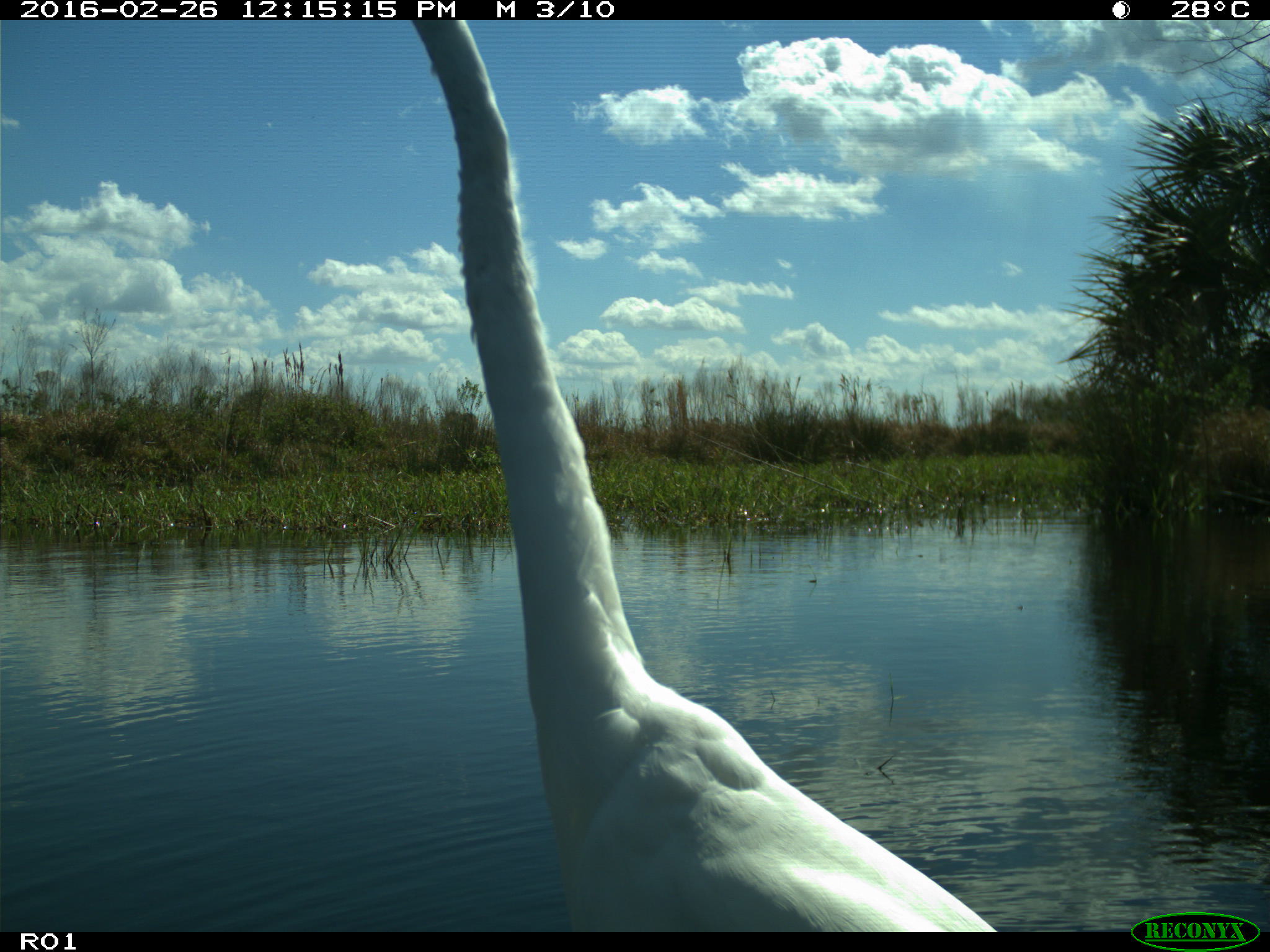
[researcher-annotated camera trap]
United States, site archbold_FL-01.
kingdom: Animalia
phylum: Chordata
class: Aves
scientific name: Aves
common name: birds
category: unidentified bird